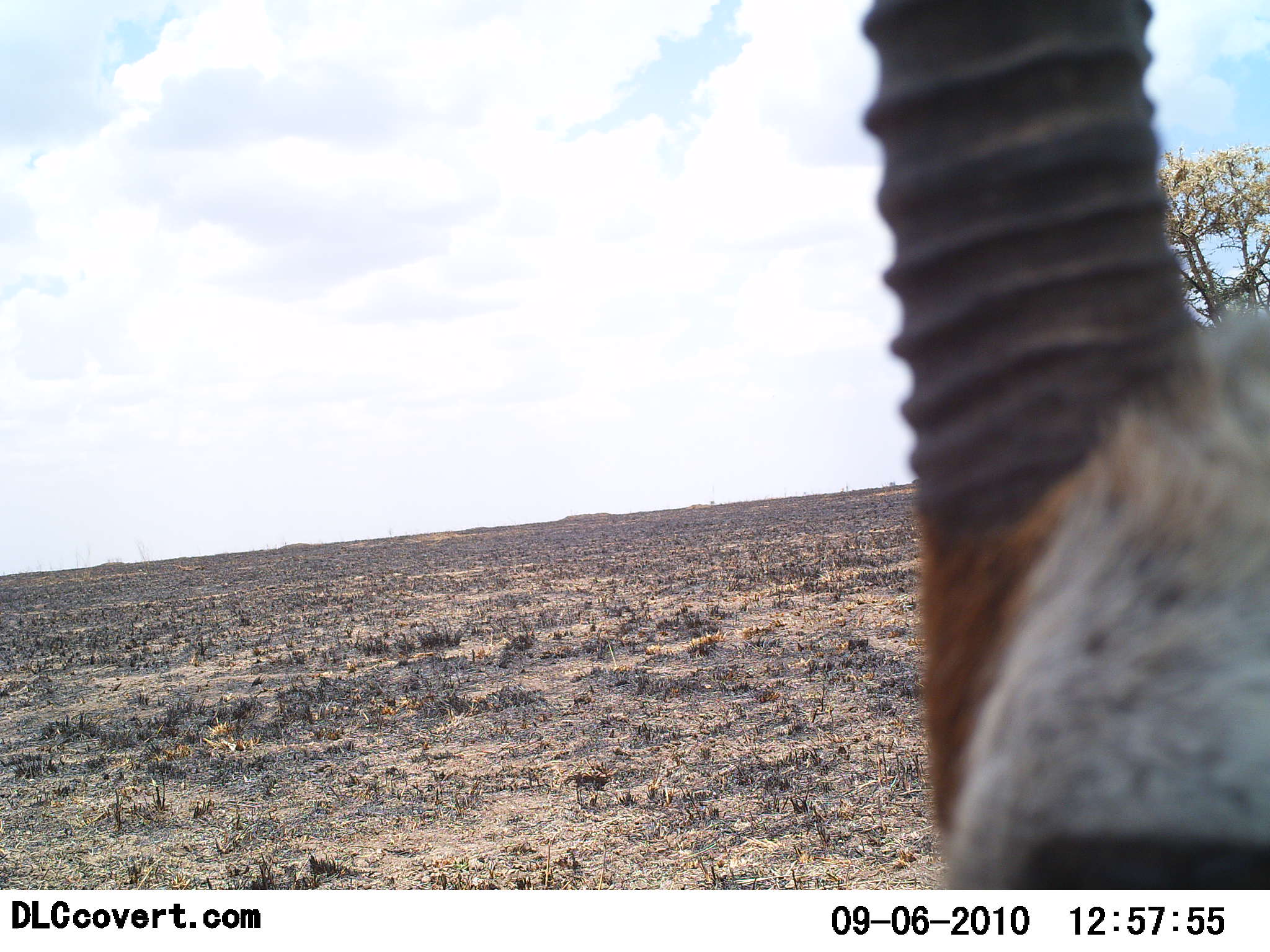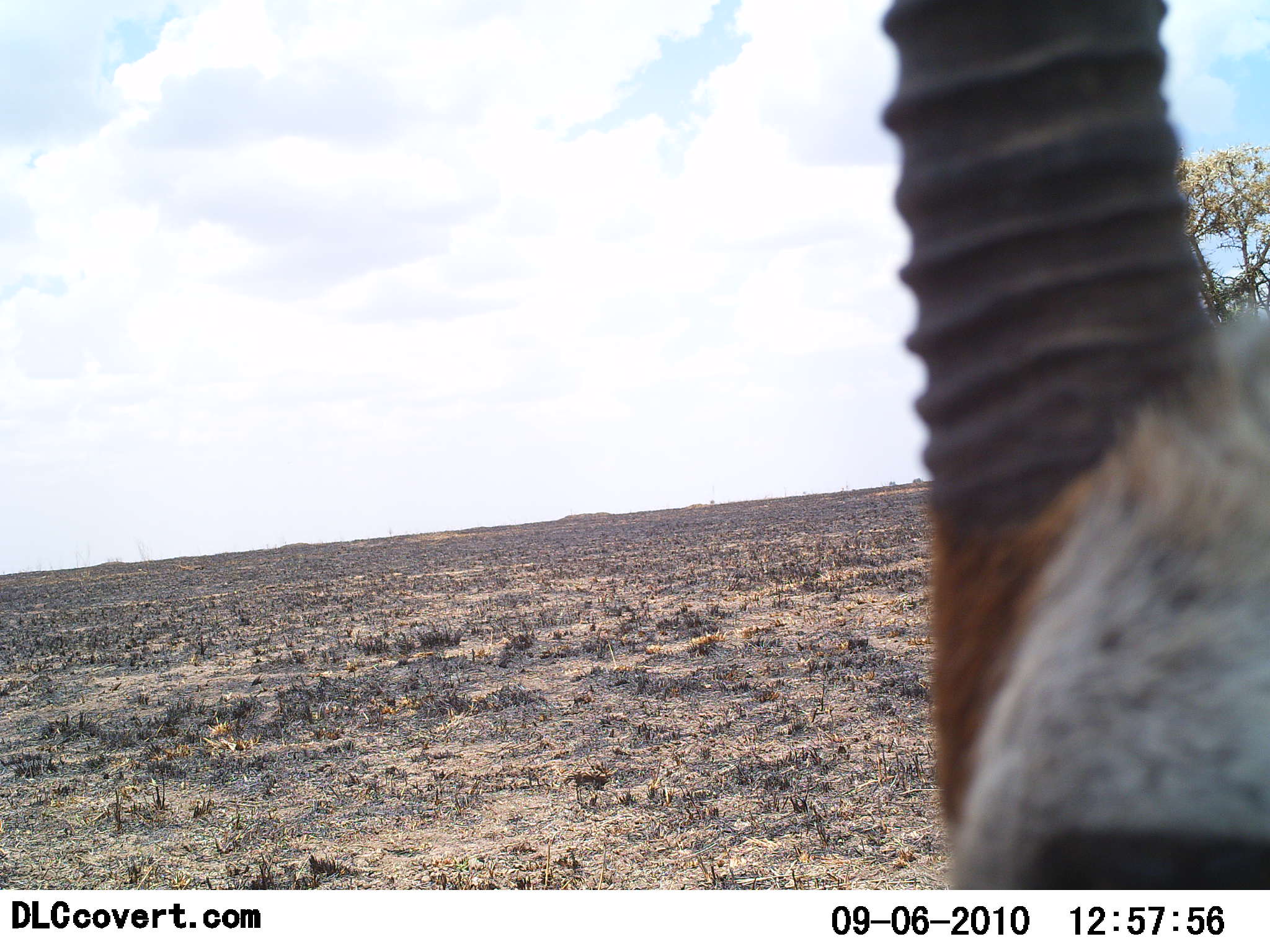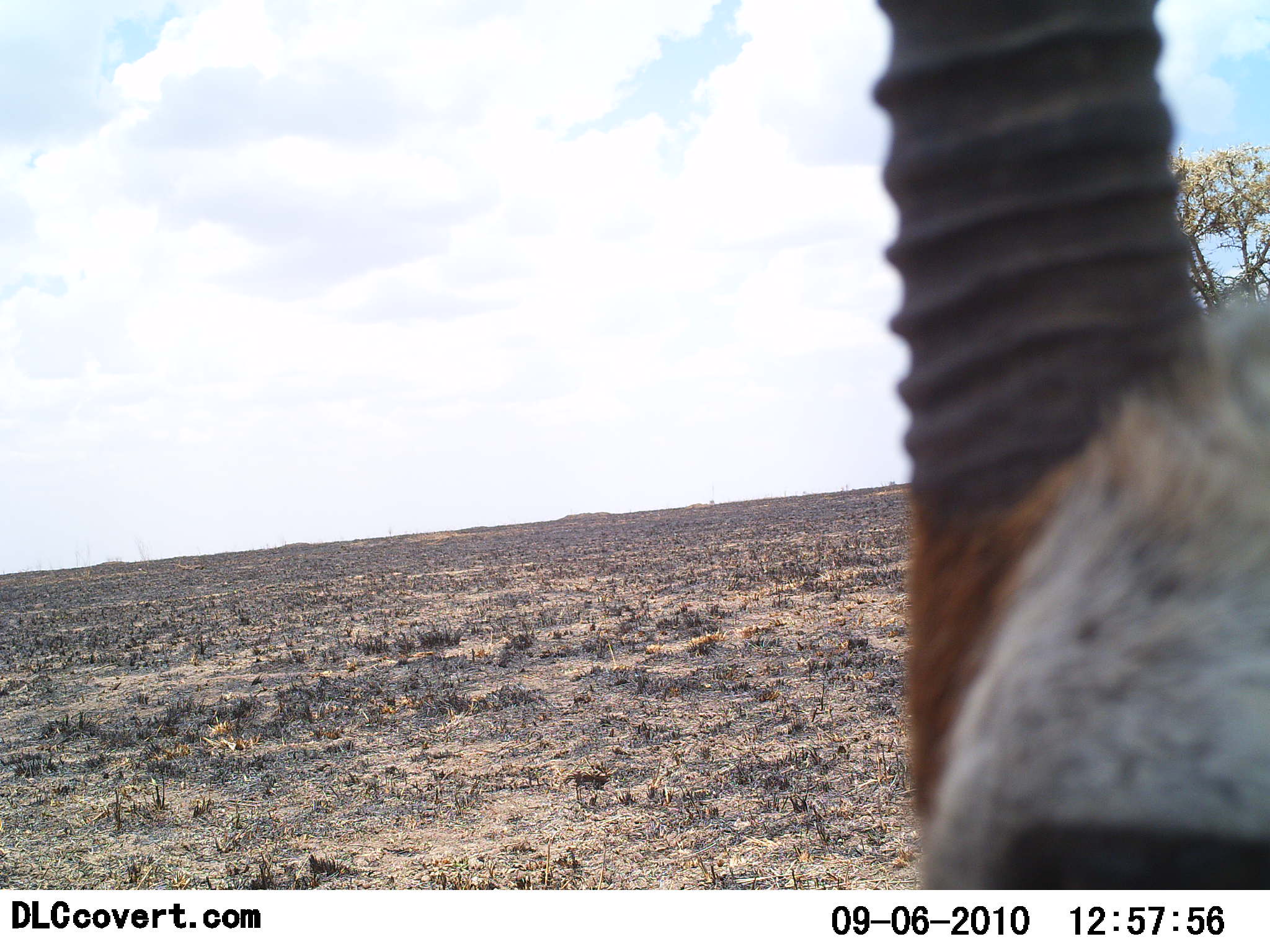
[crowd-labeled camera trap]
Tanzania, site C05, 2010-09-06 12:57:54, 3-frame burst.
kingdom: Animalia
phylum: Chordata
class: Mammalia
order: Artiodactyla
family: Bovidae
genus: Eudorcas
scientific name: Eudorcas thomsonii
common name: thomson's gazelle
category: gazellethomsons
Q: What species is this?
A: Gazellethomsons (thomson's gazelle) (Eudorcas thomsonii).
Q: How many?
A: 1.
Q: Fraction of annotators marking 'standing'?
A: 85%.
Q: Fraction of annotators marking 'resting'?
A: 0%.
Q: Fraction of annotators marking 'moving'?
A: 0%.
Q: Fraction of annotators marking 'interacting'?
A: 15%.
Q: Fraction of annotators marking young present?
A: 0%.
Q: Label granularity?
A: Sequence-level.